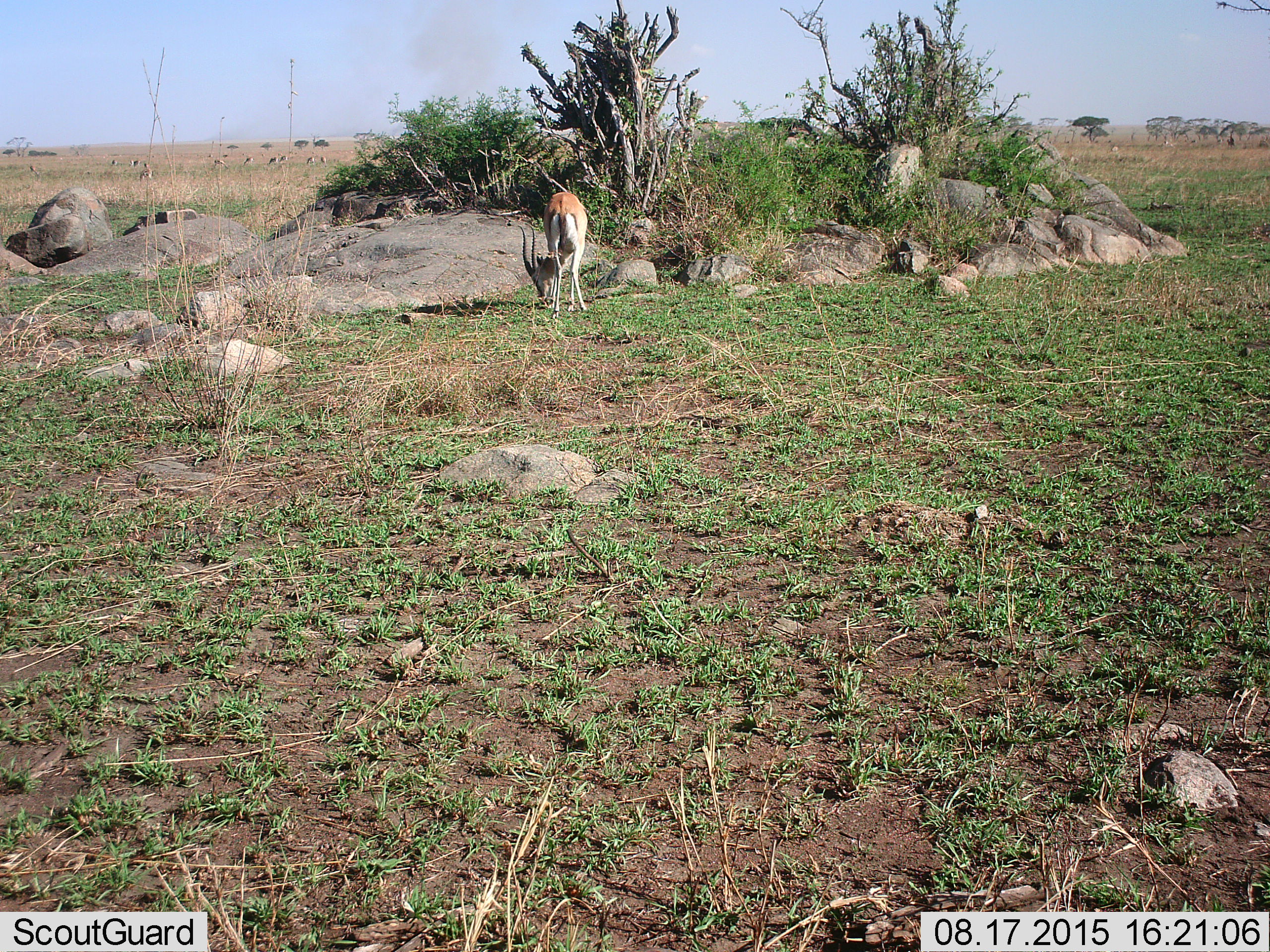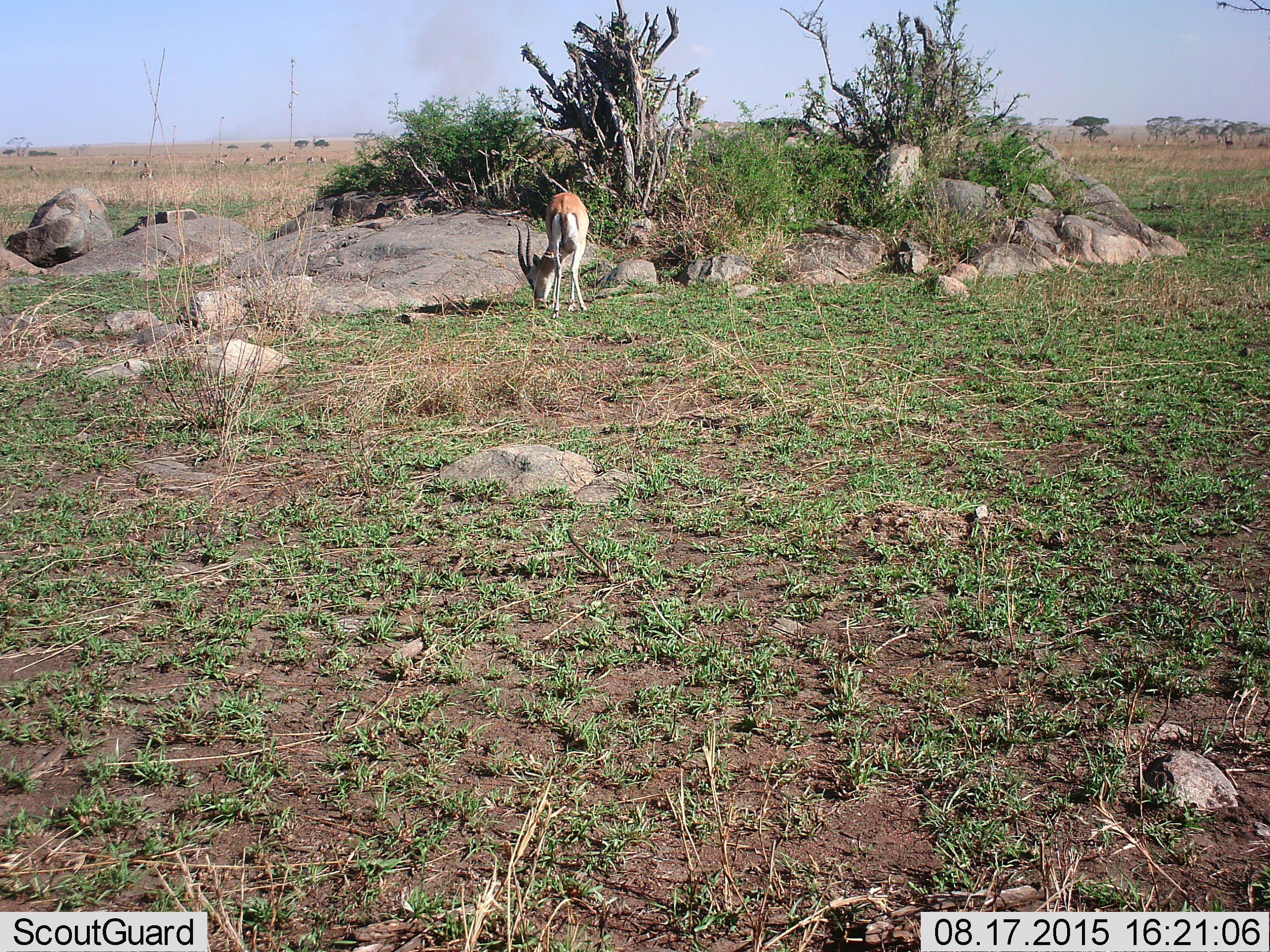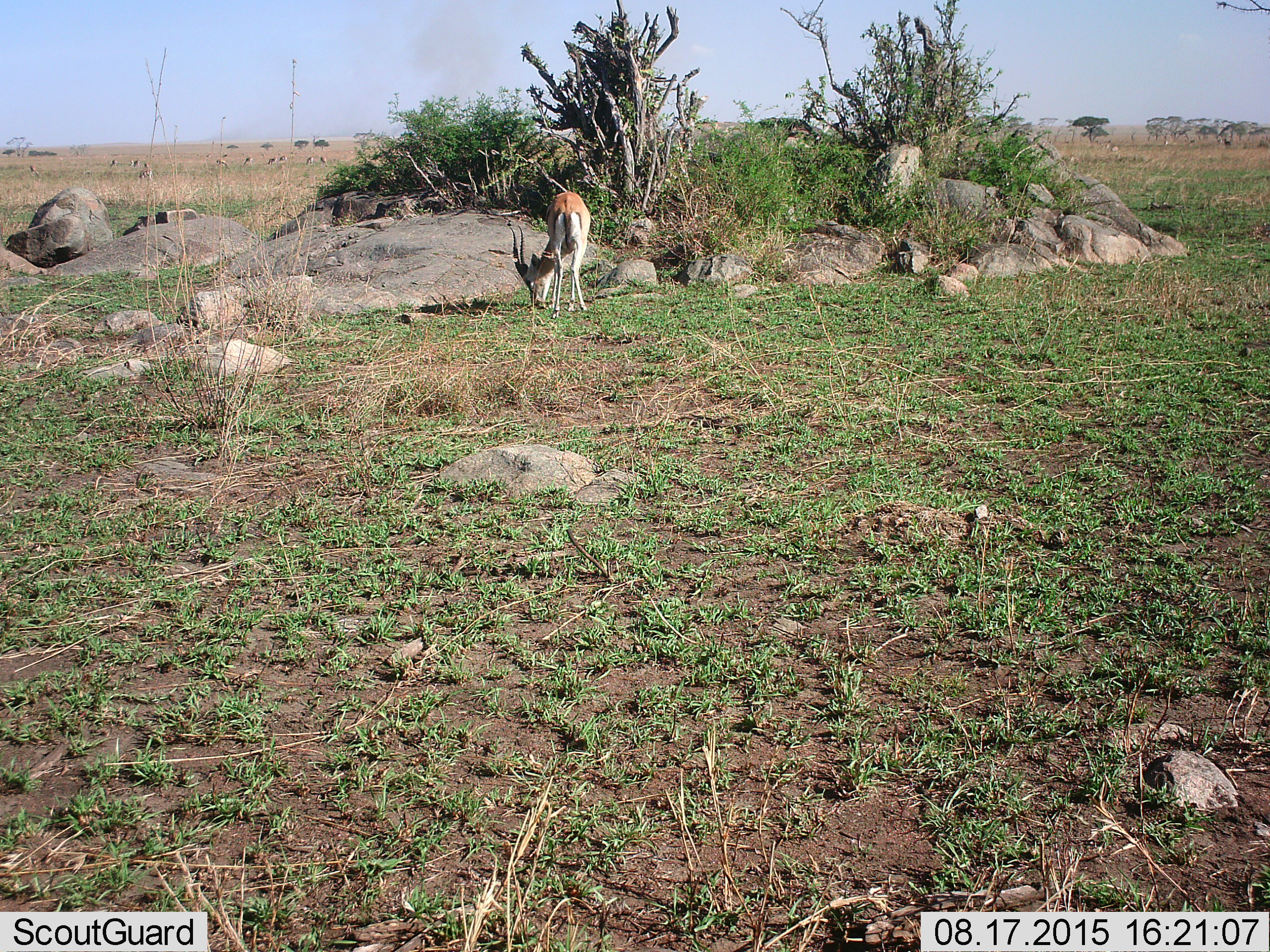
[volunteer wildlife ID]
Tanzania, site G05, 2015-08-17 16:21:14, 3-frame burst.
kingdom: Animalia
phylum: Chordata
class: Mammalia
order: Artiodactyla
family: Bovidae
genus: Eudorcas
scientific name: Eudorcas thomsonii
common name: thomson's gazelle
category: gazellethomsons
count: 11-50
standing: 43%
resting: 7%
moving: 43%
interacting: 7%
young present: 7%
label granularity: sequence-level